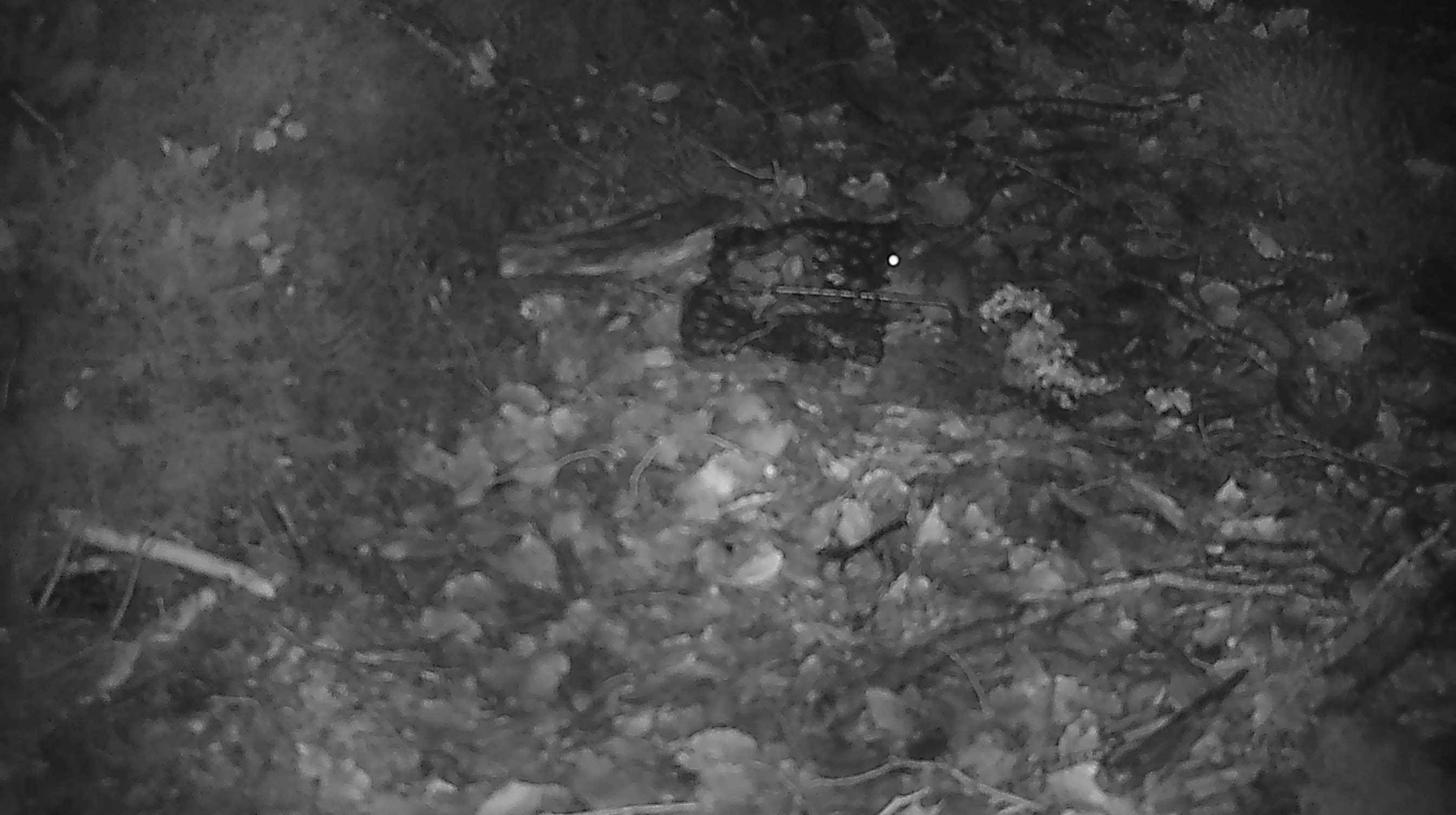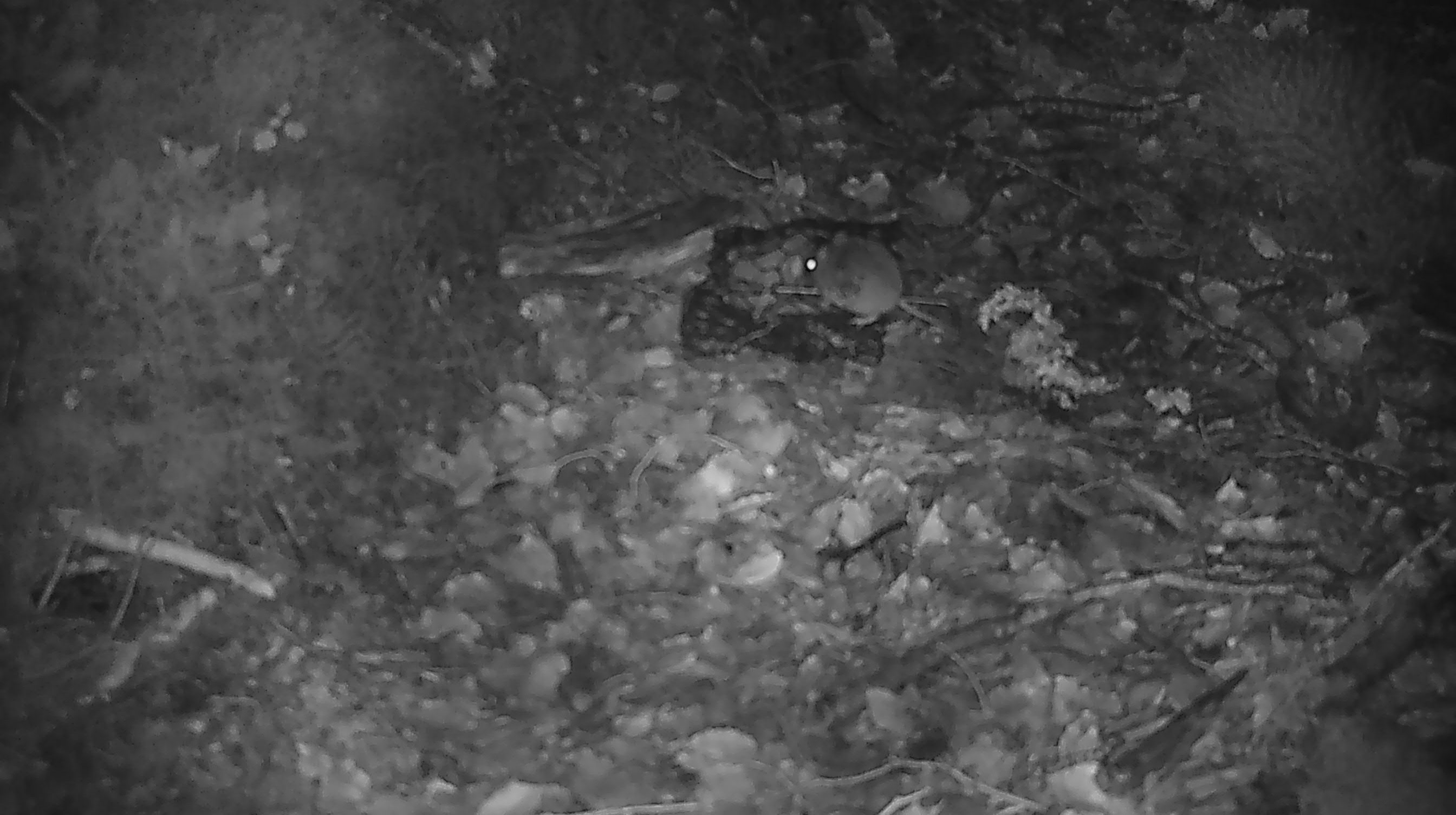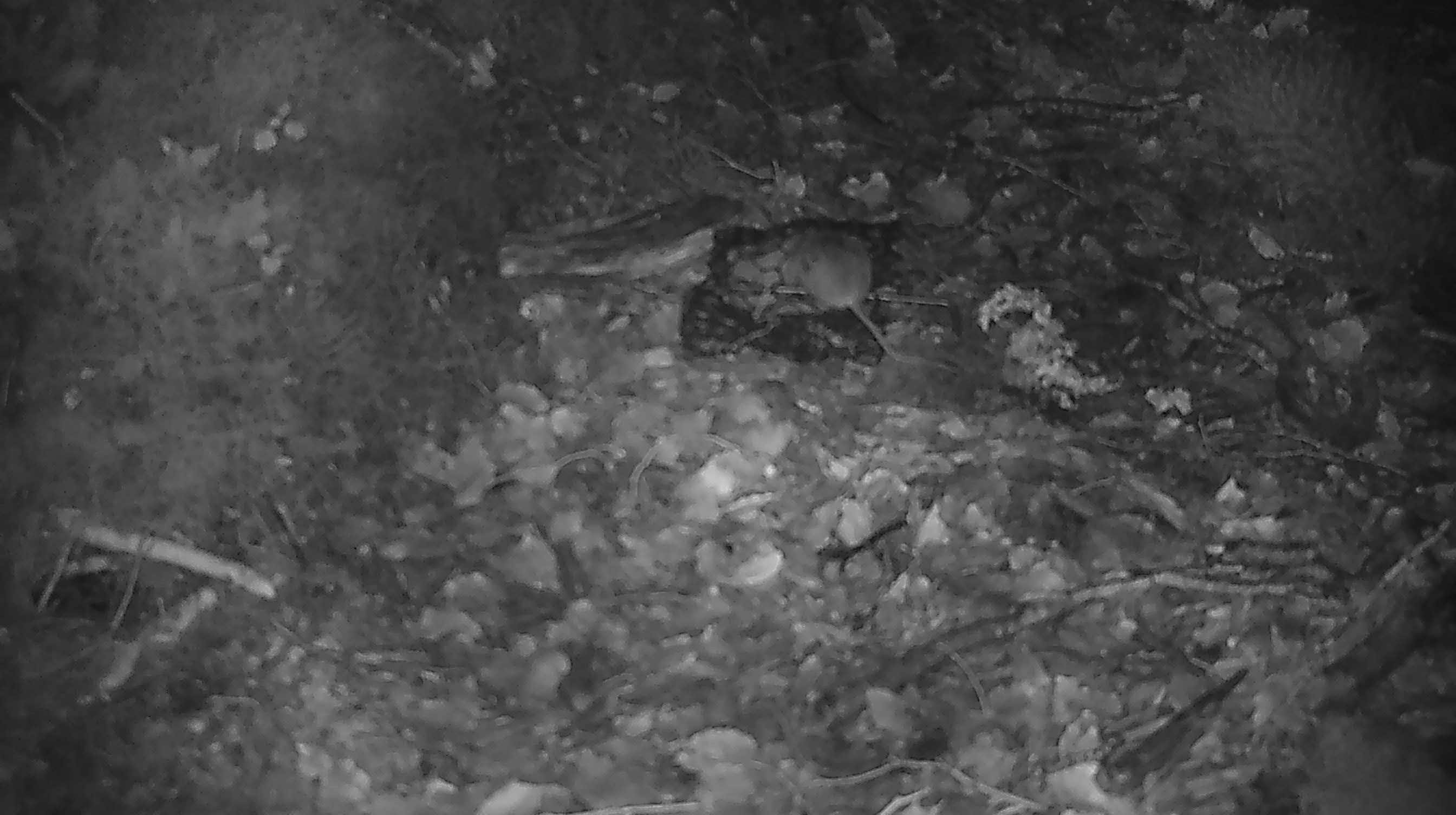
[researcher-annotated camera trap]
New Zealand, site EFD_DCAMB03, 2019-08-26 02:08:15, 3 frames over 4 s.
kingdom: Animalia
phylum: Chordata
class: Mammalia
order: Rodentia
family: Muridae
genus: Mus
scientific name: Mus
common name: mouse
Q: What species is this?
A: Mouse (Mus).